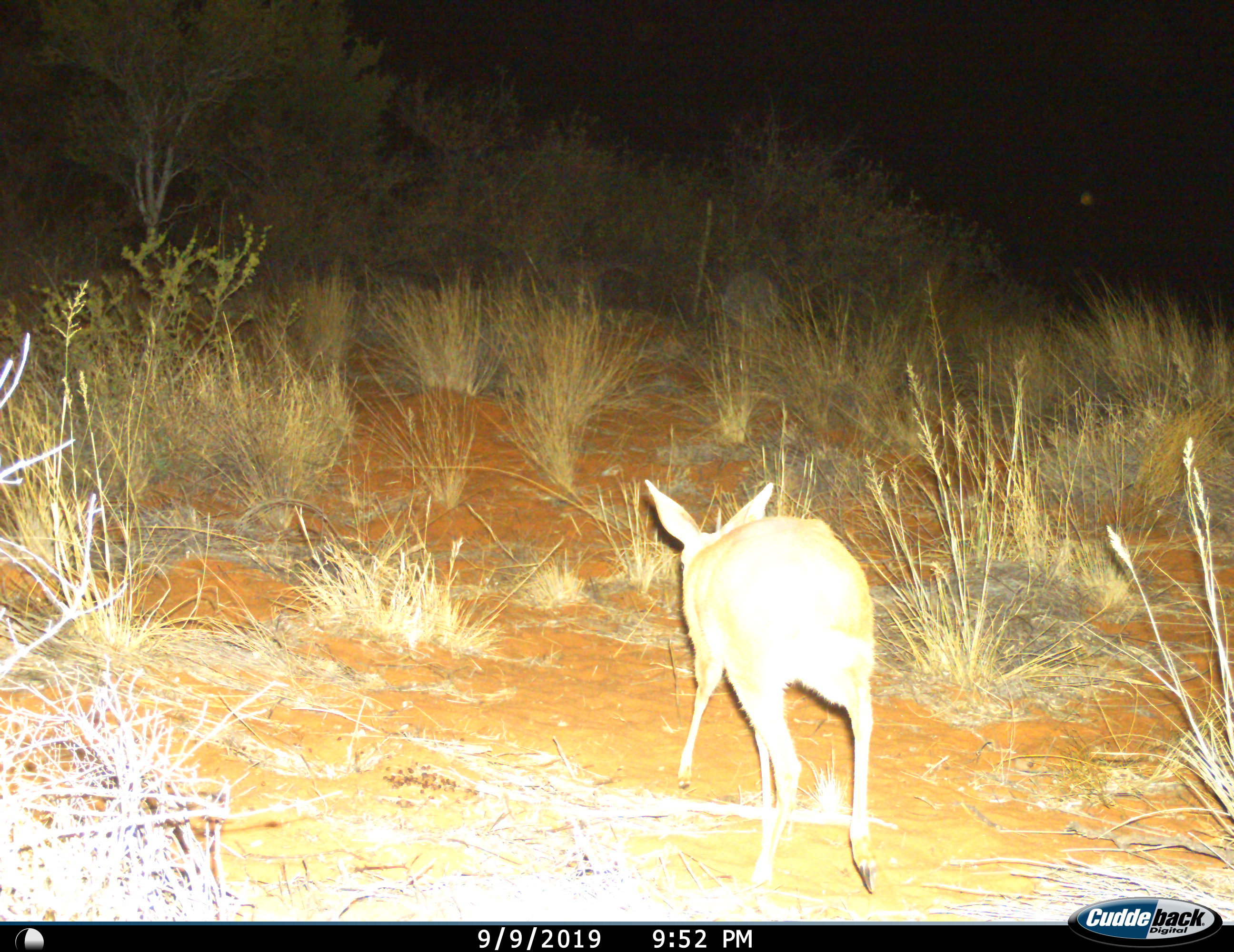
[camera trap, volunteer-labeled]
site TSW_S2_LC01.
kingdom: Animalia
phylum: Chordata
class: Mammalia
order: Artiodactyla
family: Bovidae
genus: Raphicerus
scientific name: Raphicerus campestris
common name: steenbok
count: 1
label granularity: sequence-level